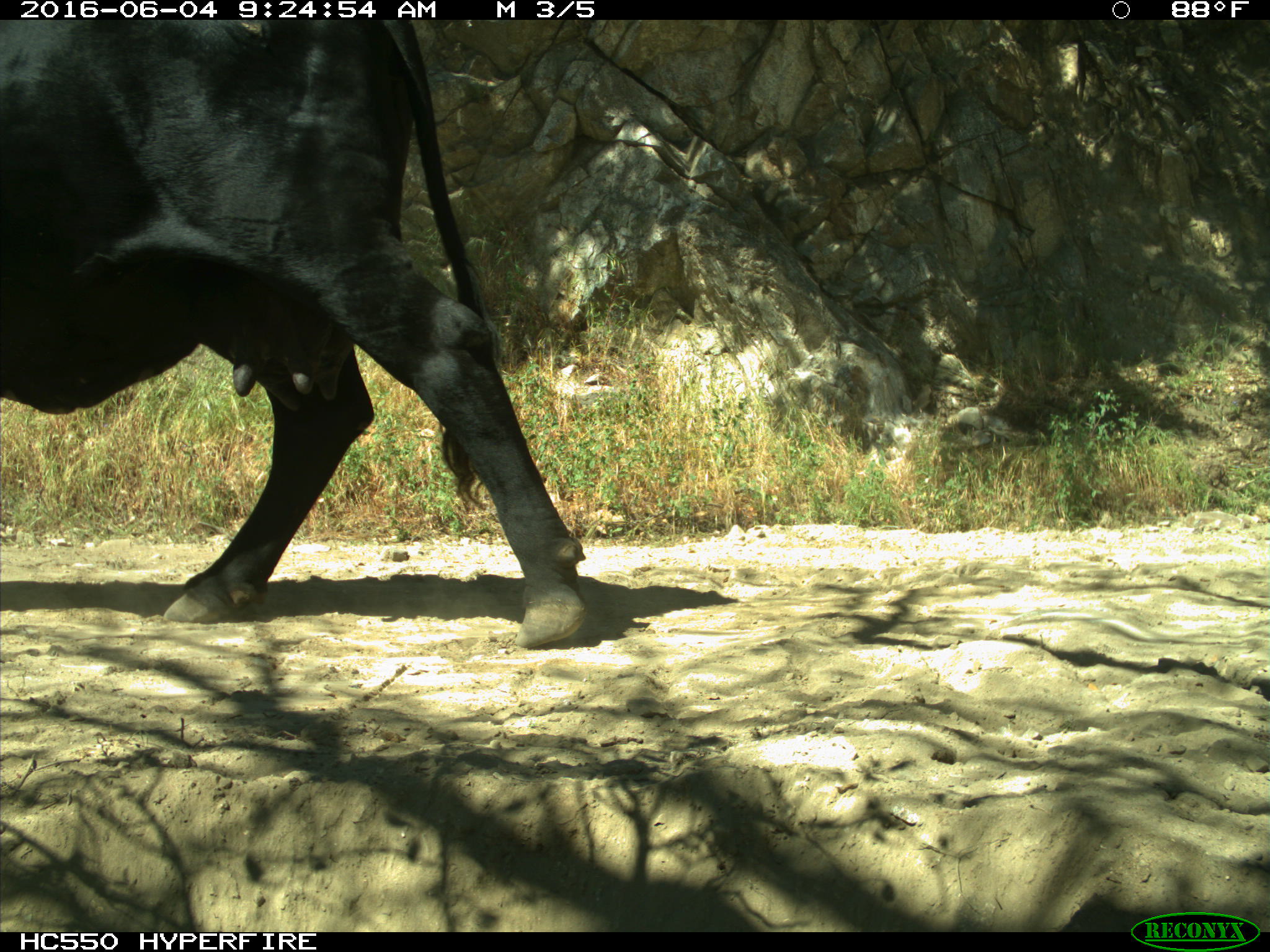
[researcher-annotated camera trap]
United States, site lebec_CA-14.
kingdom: Animalia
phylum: Chordata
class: Mammalia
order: Artiodactyla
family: Bovidae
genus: Bos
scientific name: Bos taurus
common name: domestic cow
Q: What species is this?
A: Bos taurus (domestic cow).